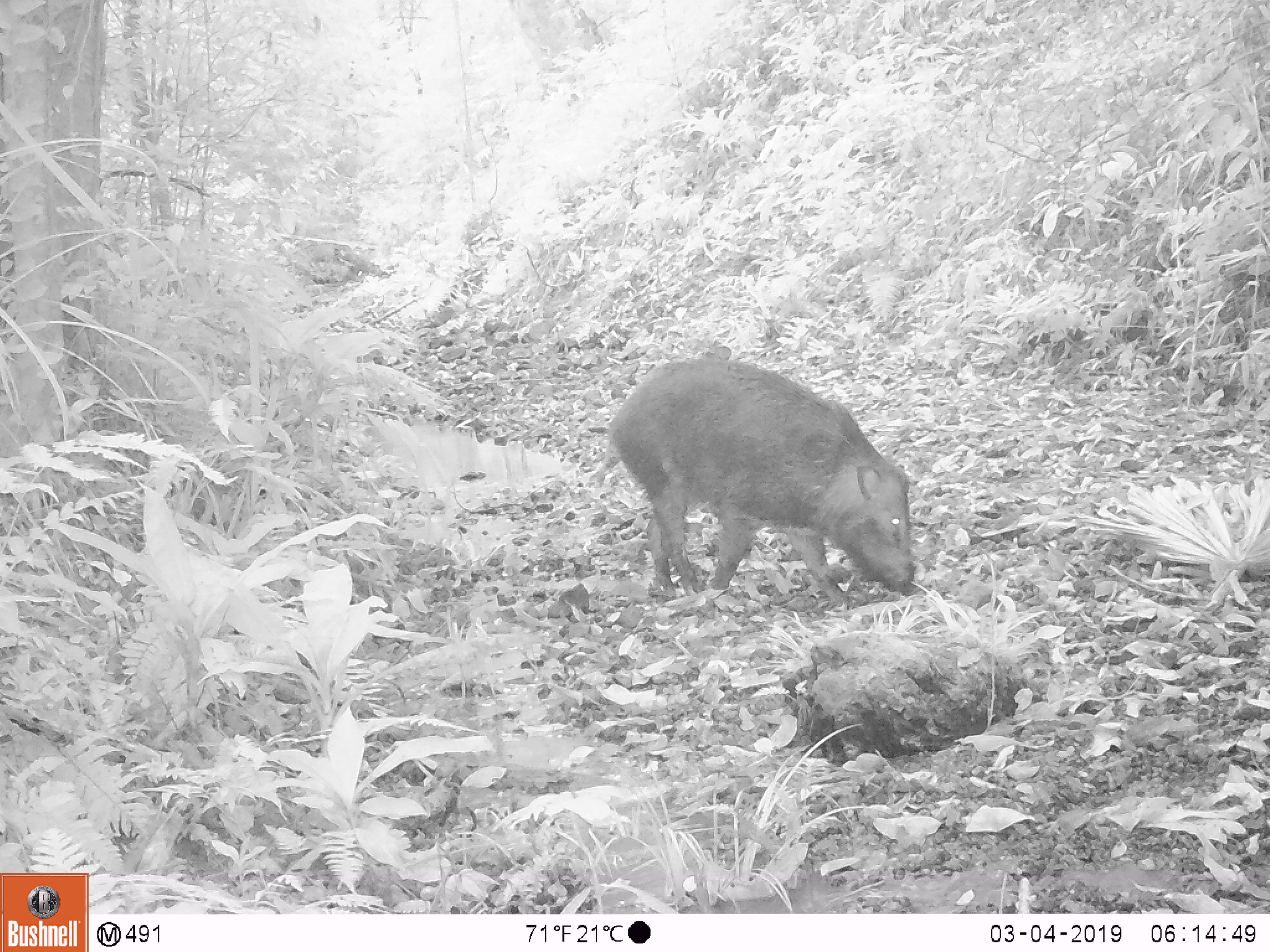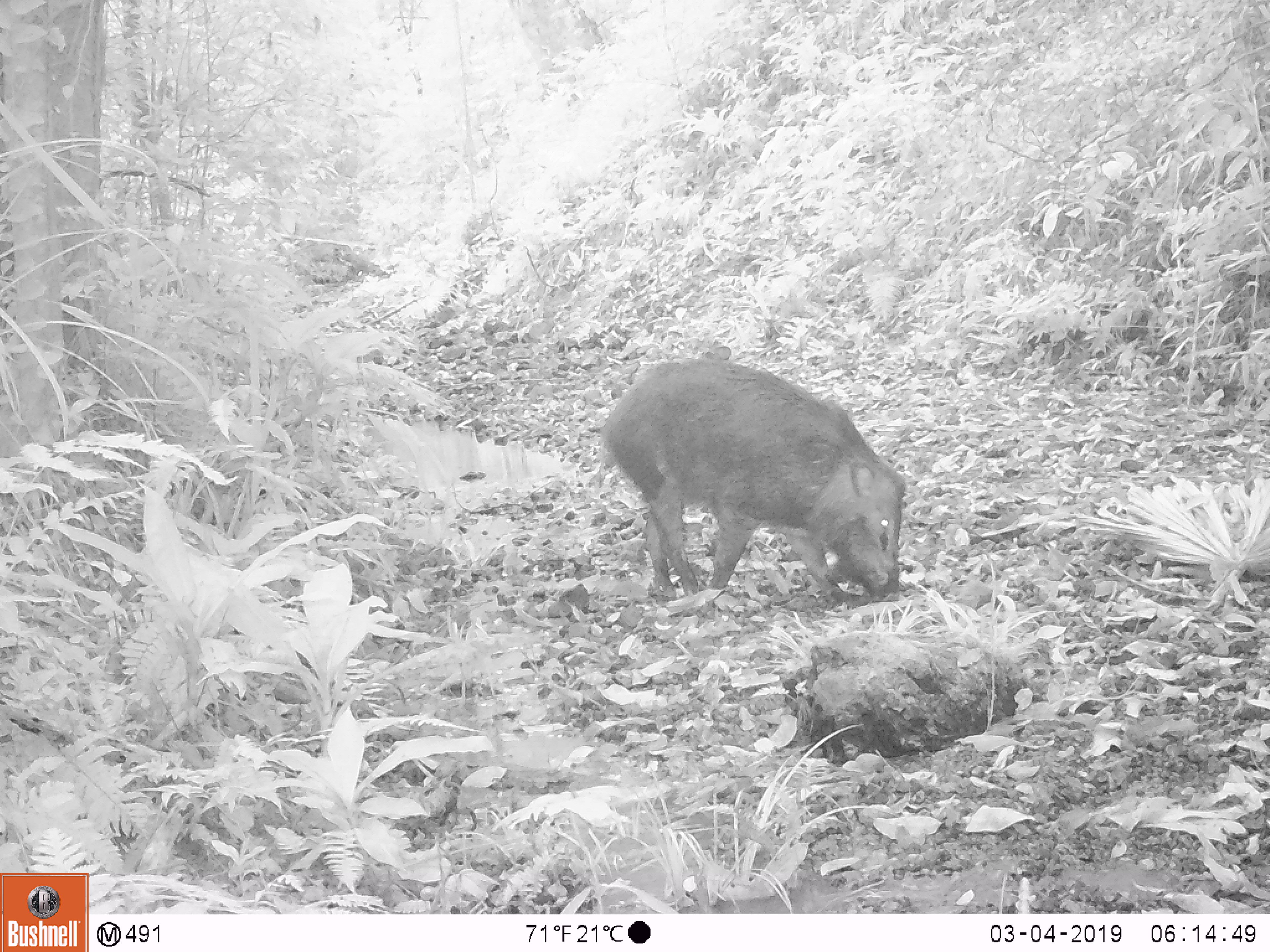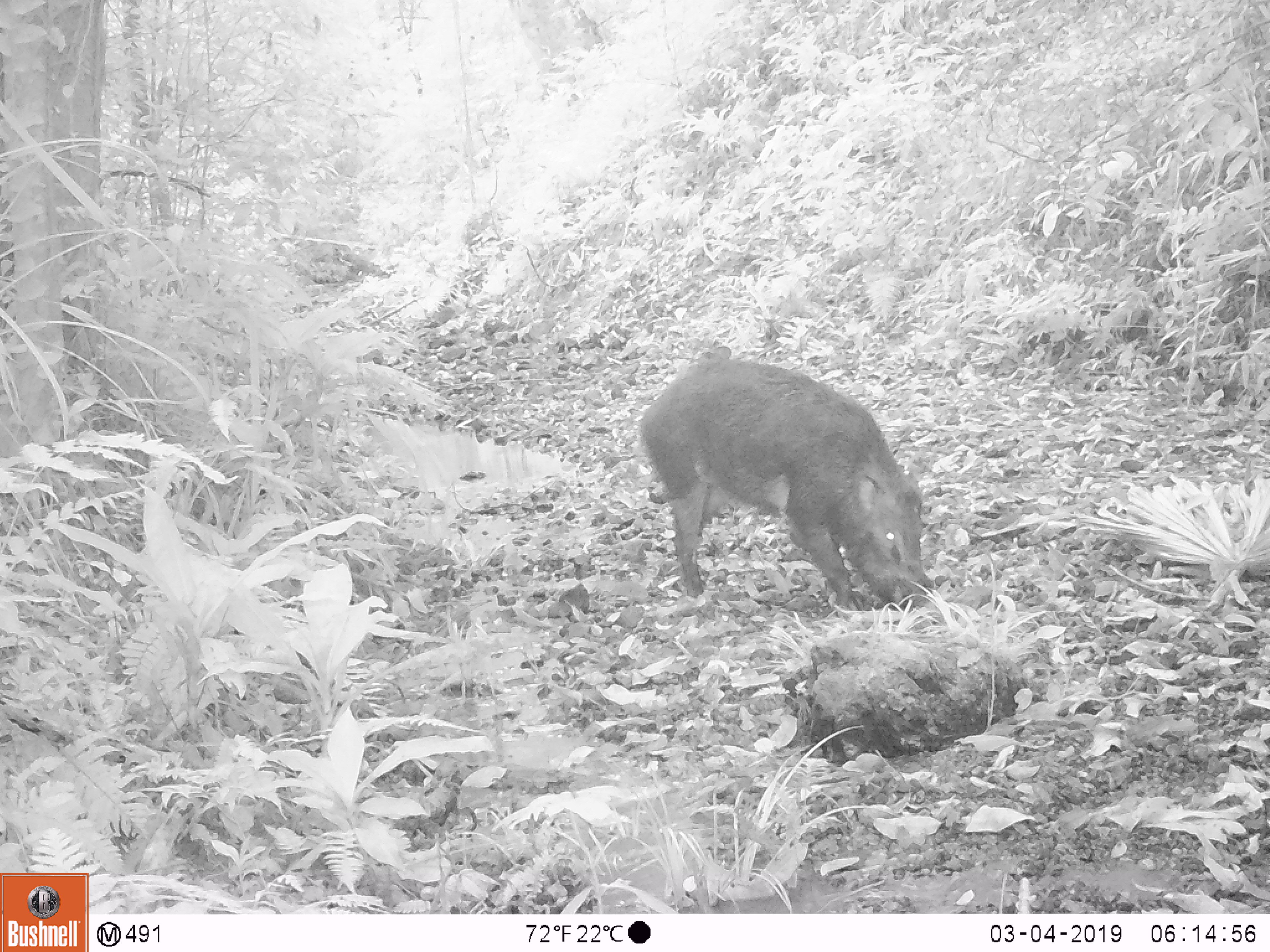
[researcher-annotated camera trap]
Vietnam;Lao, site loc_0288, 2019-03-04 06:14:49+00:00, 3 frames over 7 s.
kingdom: Animalia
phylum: Chordata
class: Mammalia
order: Artiodactyla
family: Suidae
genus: Sus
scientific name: Sus scrofa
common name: eurasian wild pig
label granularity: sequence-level